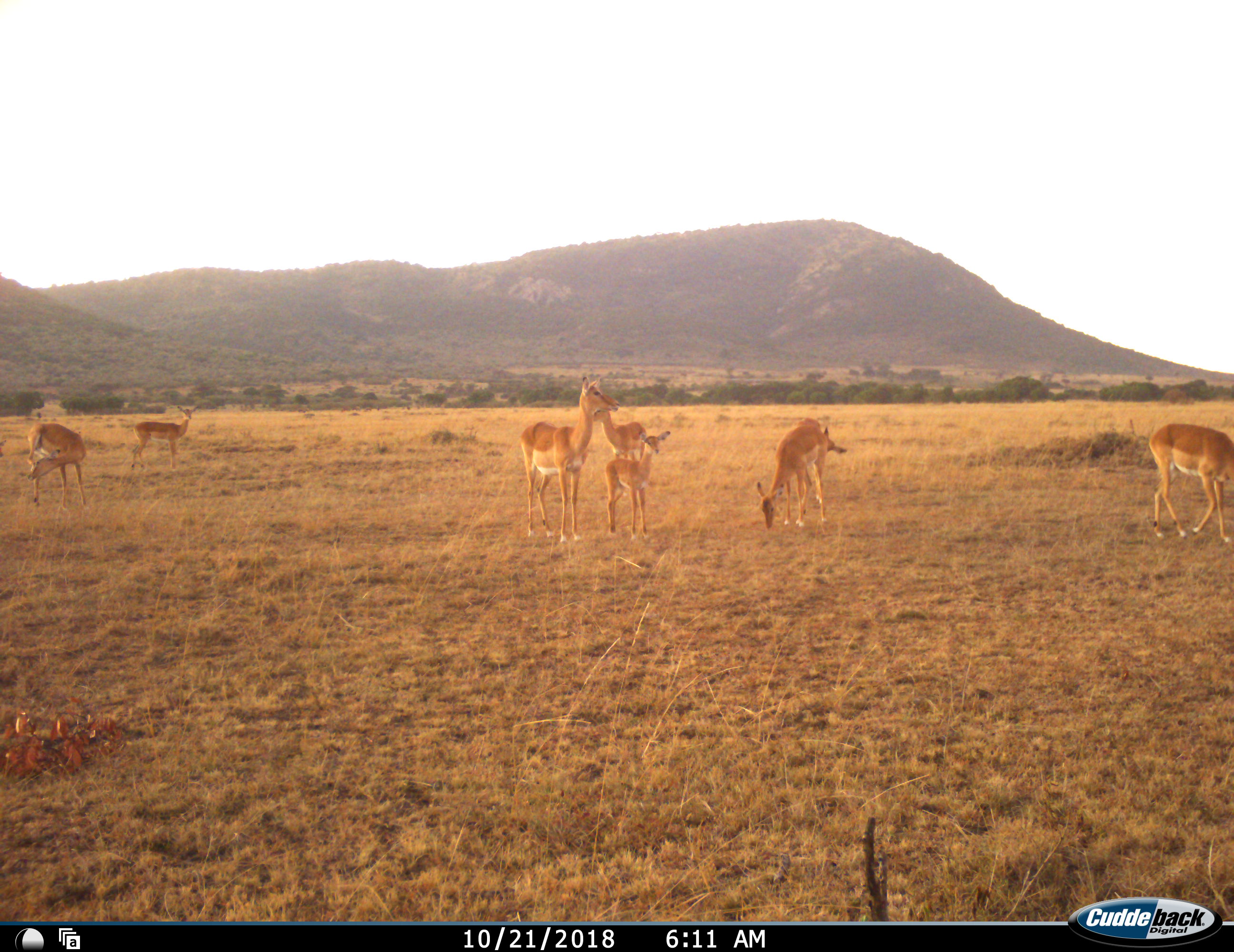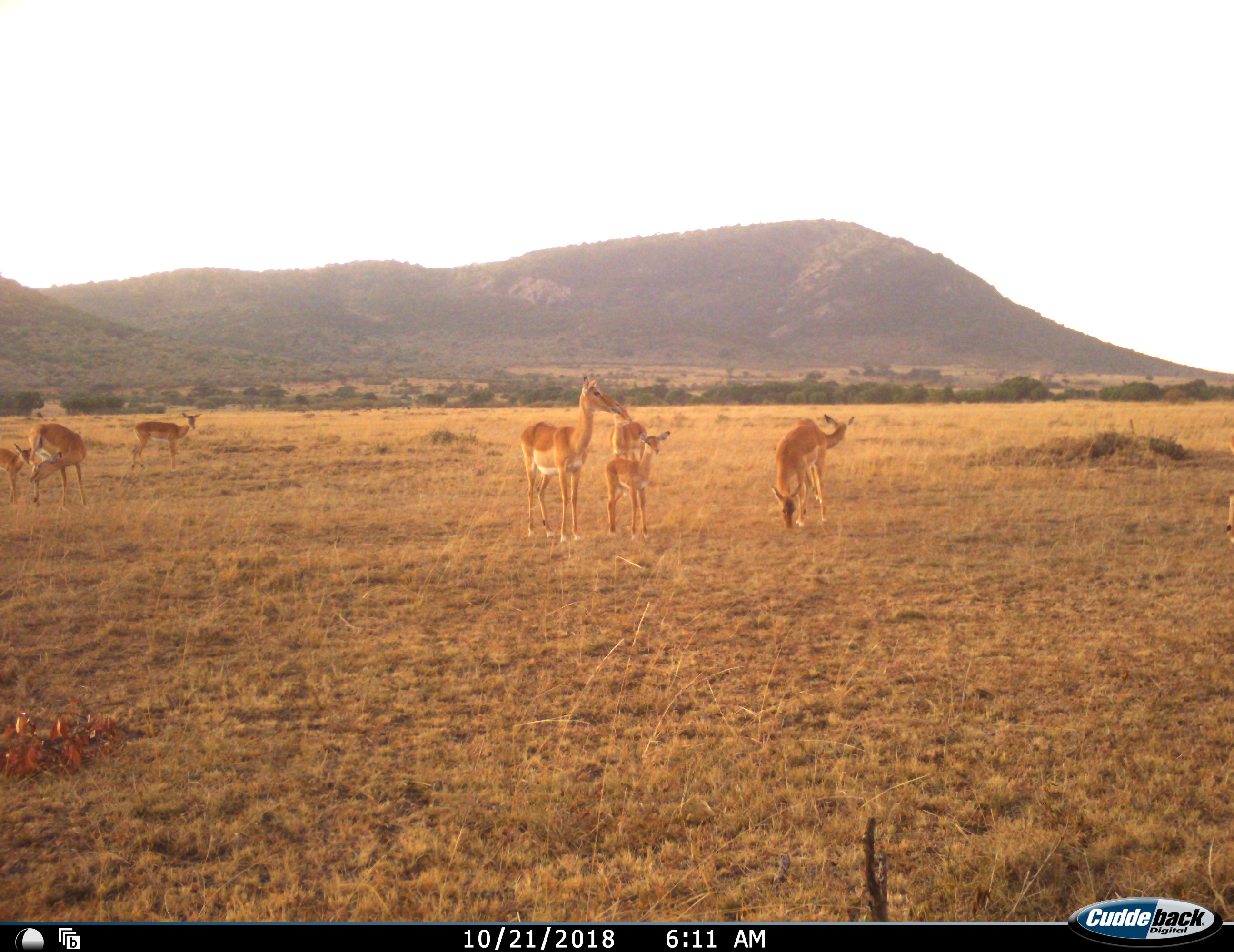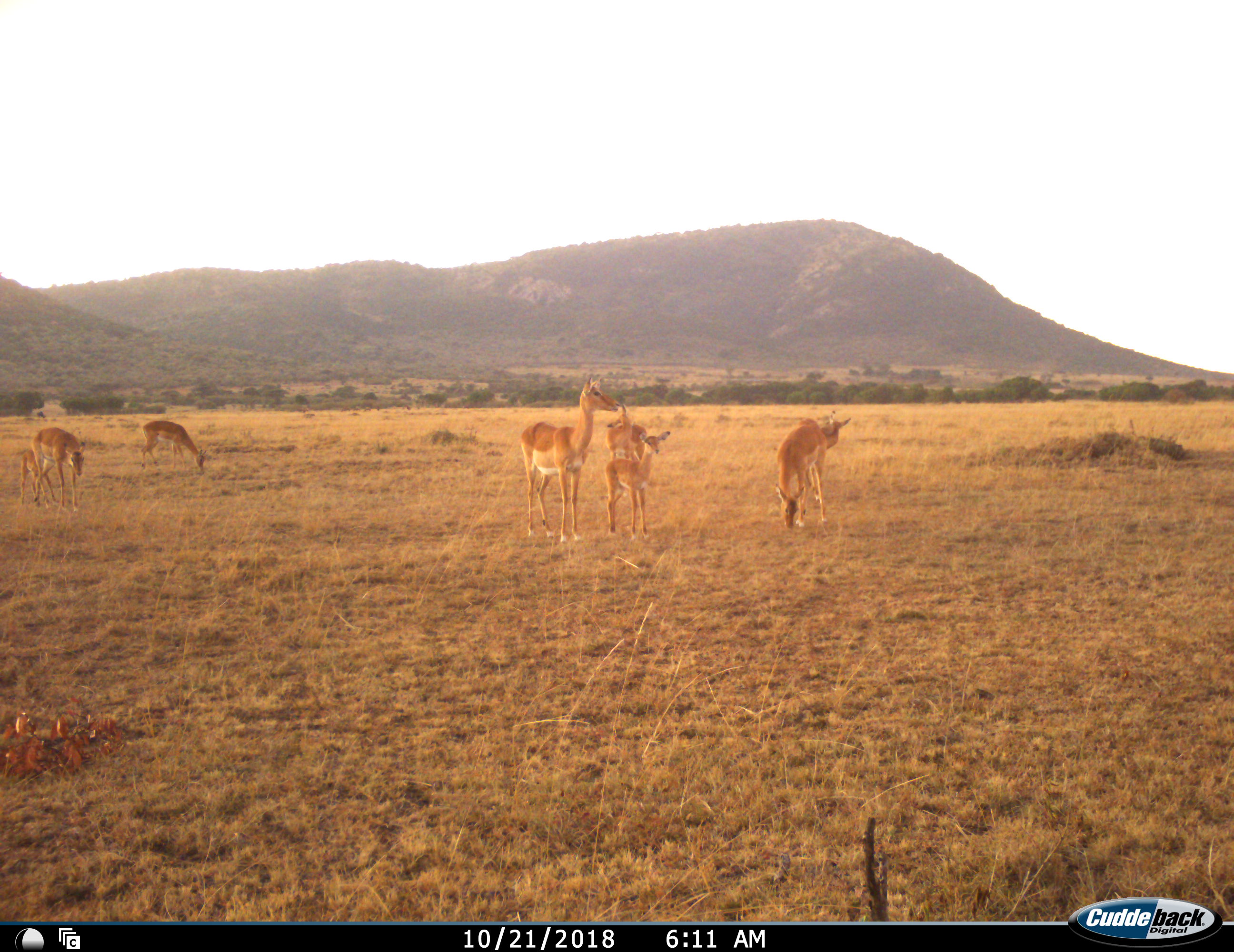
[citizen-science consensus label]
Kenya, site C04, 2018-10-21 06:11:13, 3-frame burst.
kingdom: Animalia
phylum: Chordata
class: Mammalia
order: Artiodactyla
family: Bovidae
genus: Aepyceros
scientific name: Aepyceros melampus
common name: impala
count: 8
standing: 86%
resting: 0%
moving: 71%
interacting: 14%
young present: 100%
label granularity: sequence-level